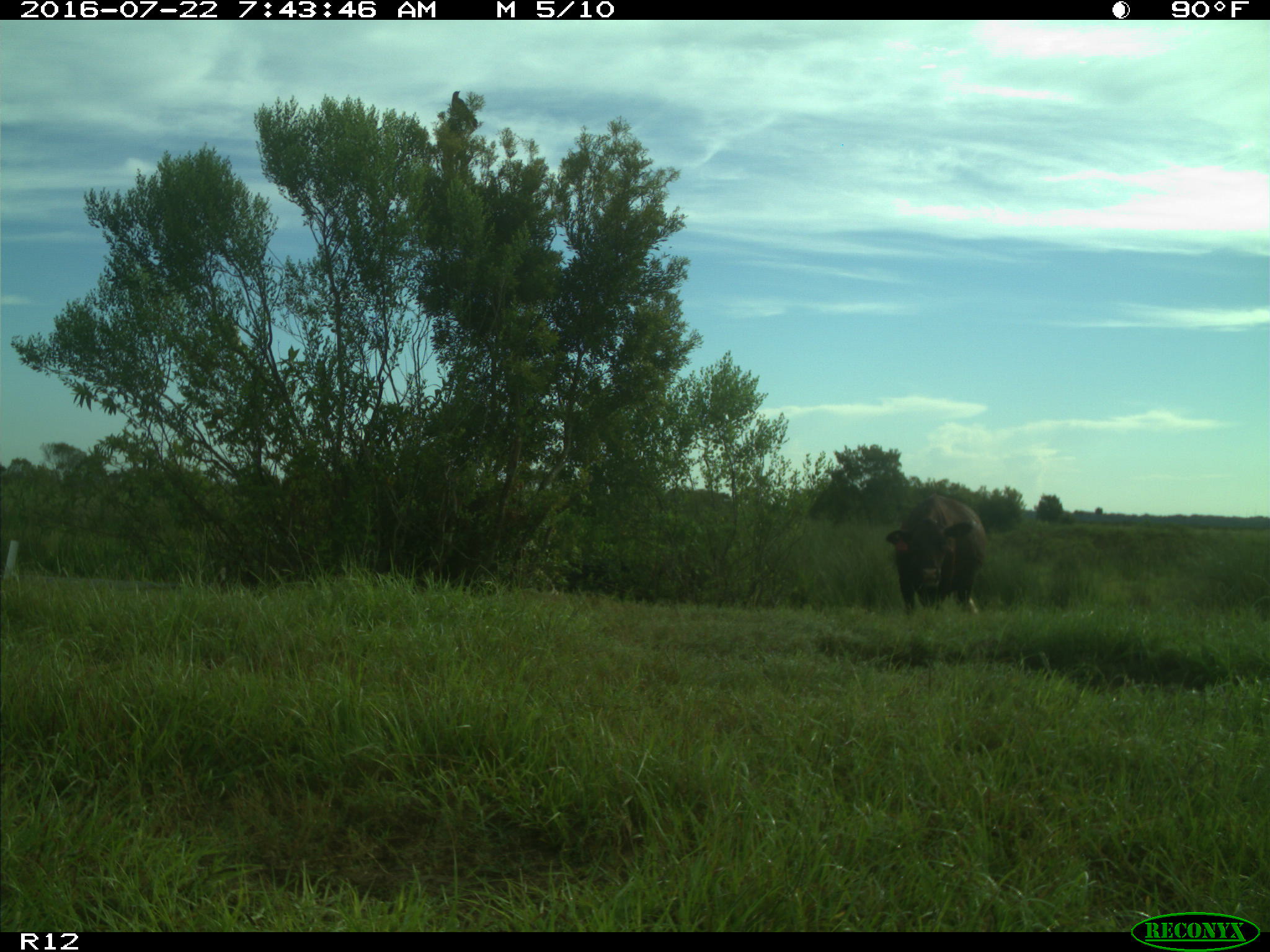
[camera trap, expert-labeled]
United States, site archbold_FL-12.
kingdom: Animalia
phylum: Chordata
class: Mammalia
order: Artiodactyla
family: Bovidae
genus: Bos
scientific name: Bos taurus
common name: domestic cow